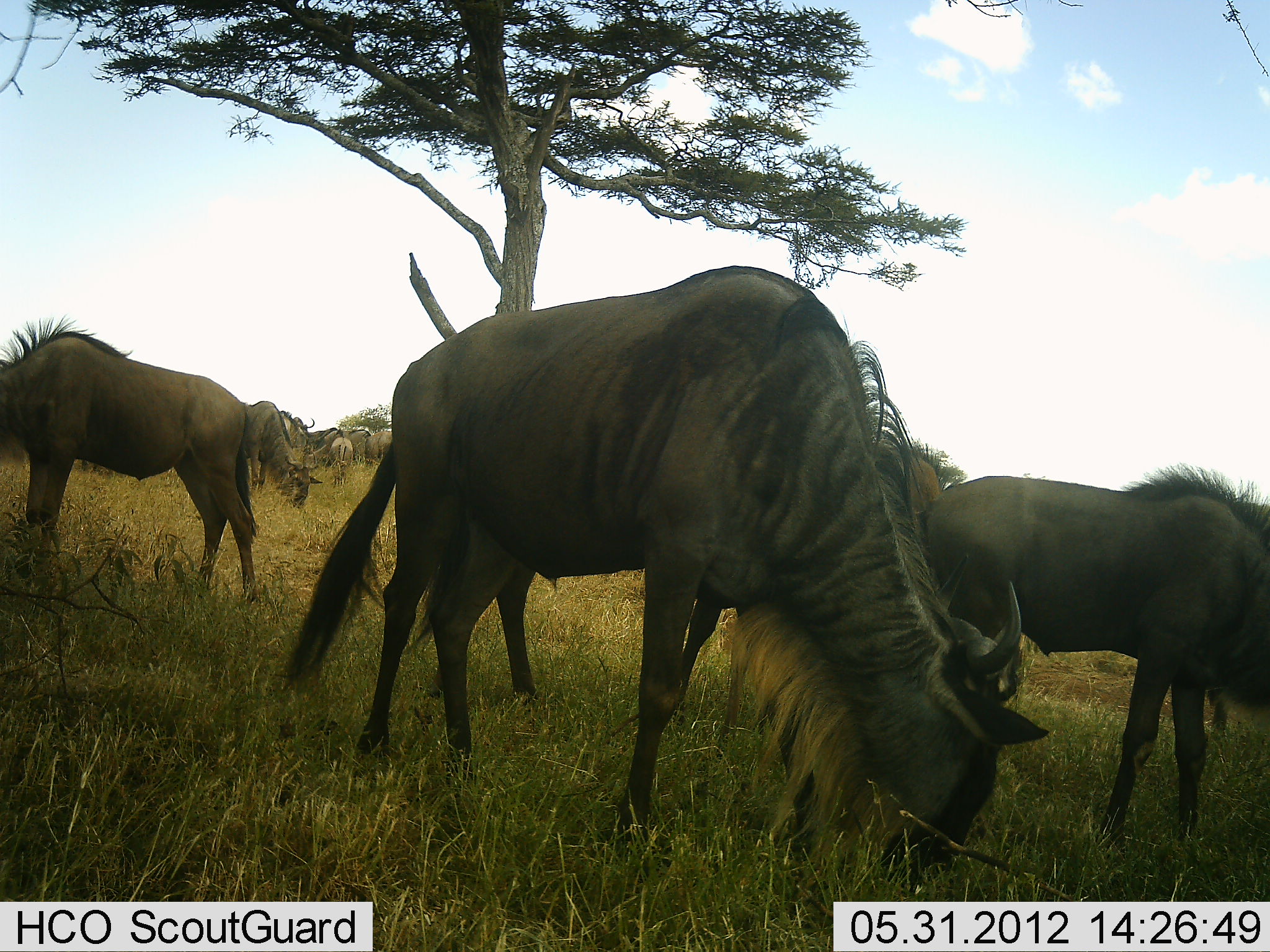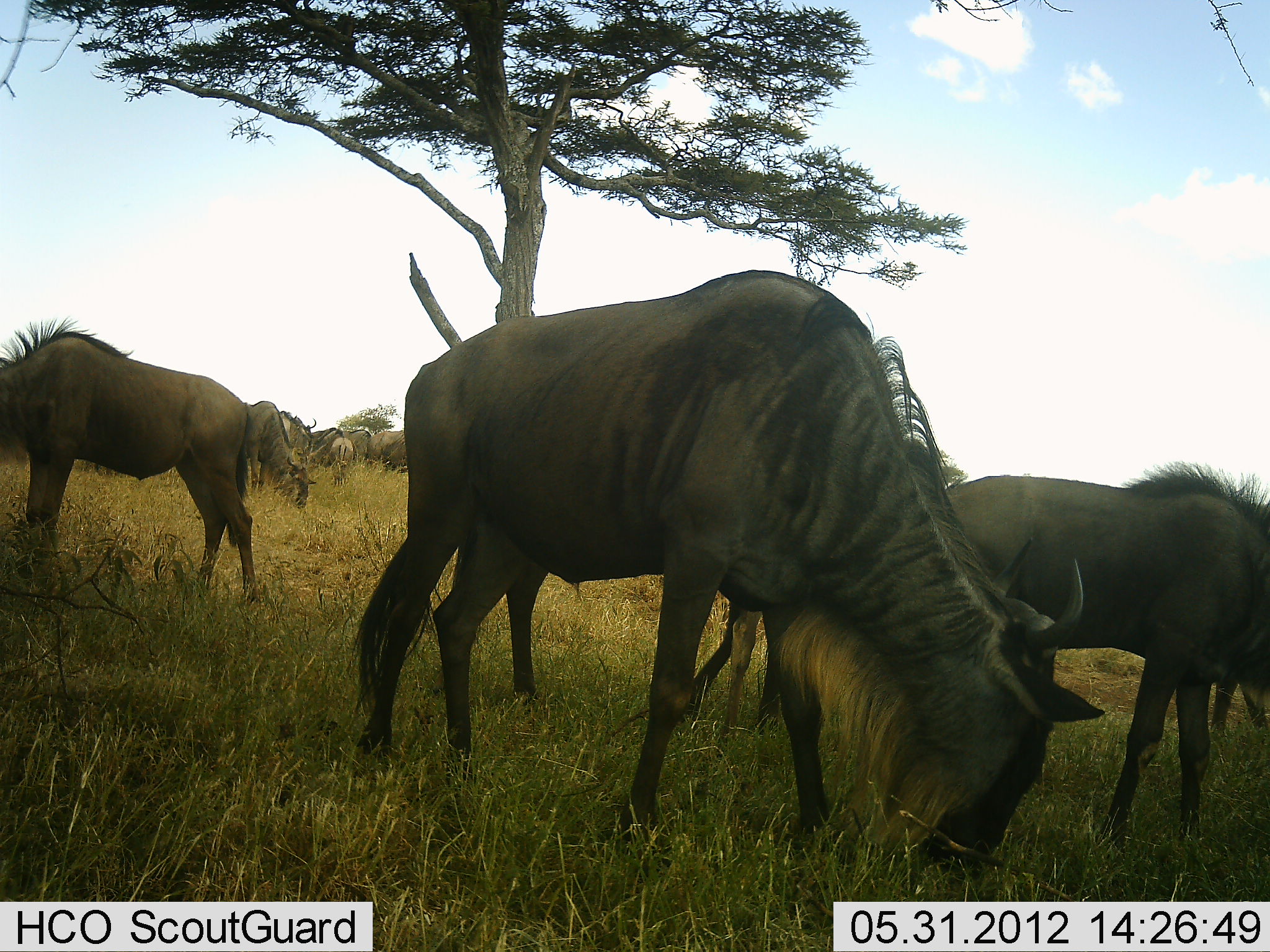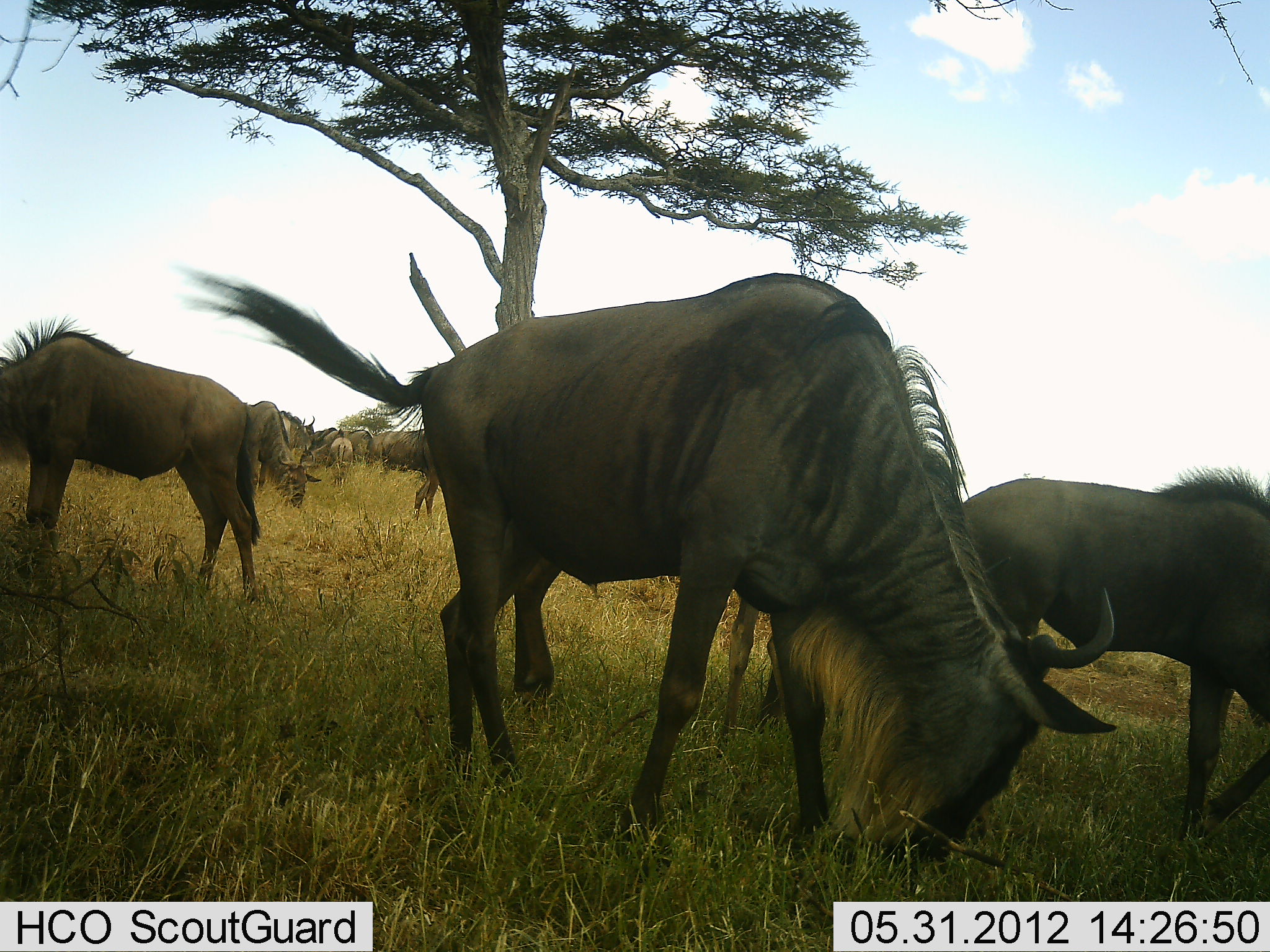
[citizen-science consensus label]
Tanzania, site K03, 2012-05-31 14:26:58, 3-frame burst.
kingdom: Animalia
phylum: Chordata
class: Mammalia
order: Artiodactyla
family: Bovidae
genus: Connochaetes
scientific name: Connochaetes taurinus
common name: blue wildebeest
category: wildebeest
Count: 9.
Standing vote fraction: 50%.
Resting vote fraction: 0%.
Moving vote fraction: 20%.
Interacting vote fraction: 0%.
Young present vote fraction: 10%.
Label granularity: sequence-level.